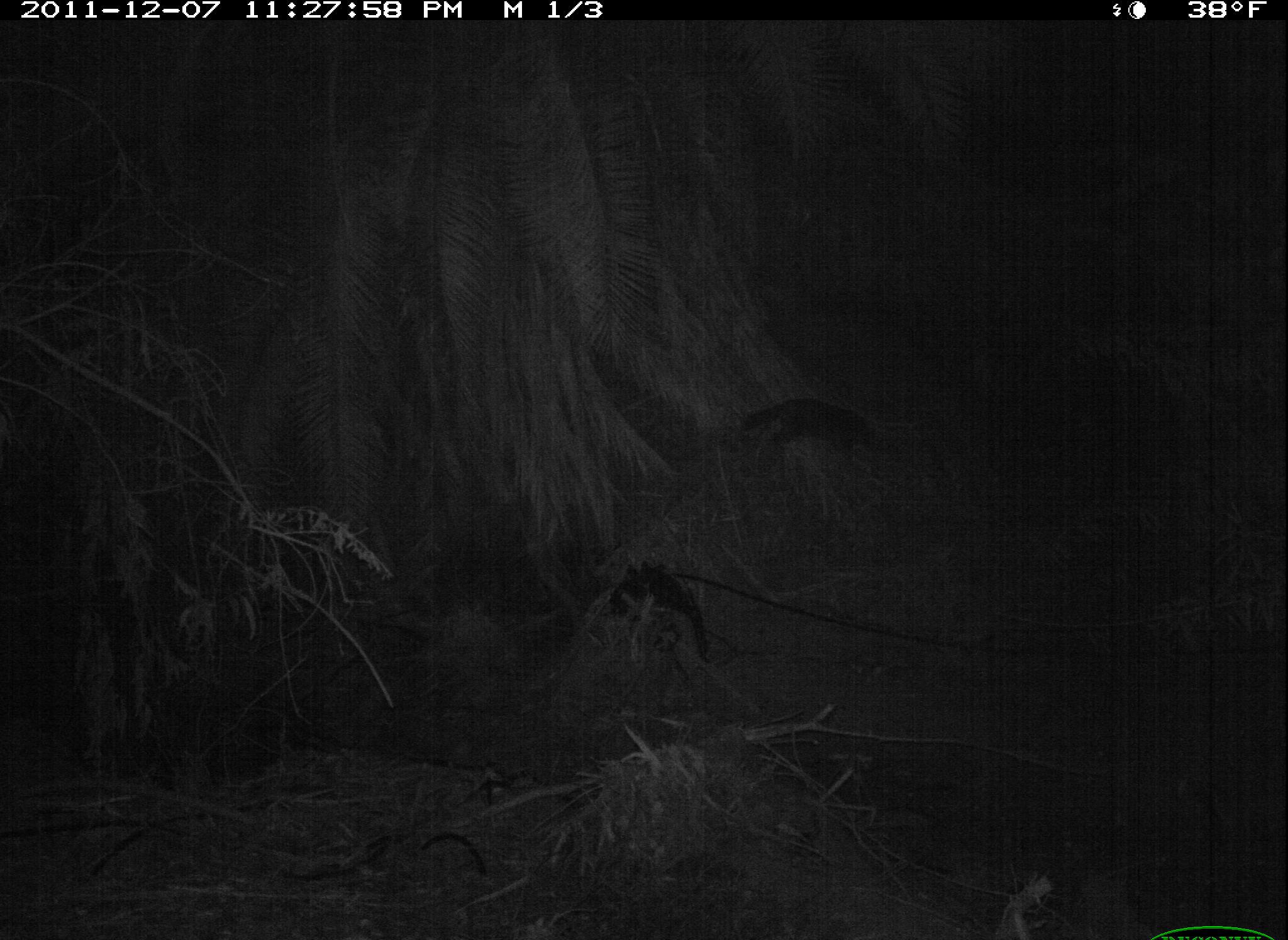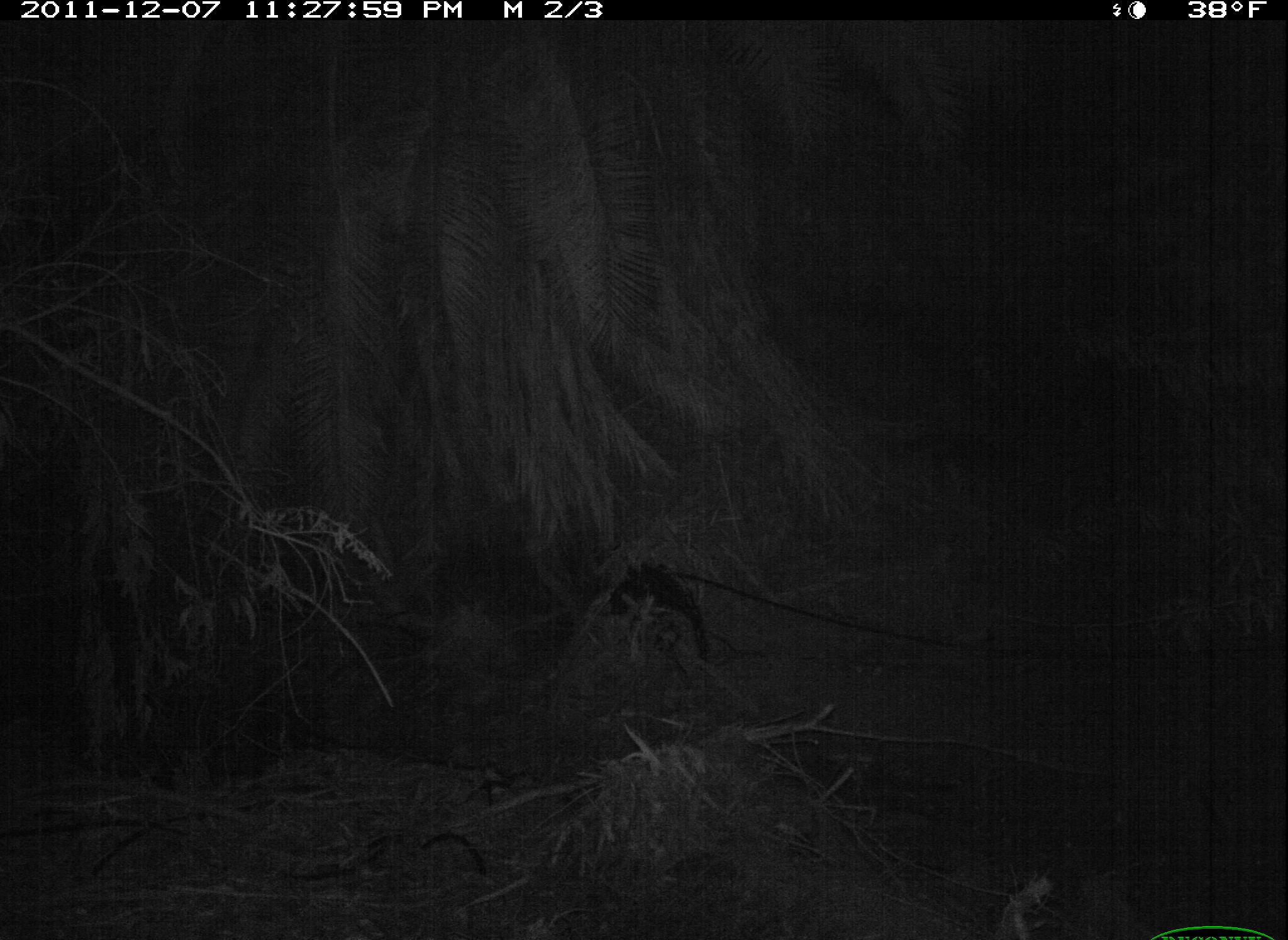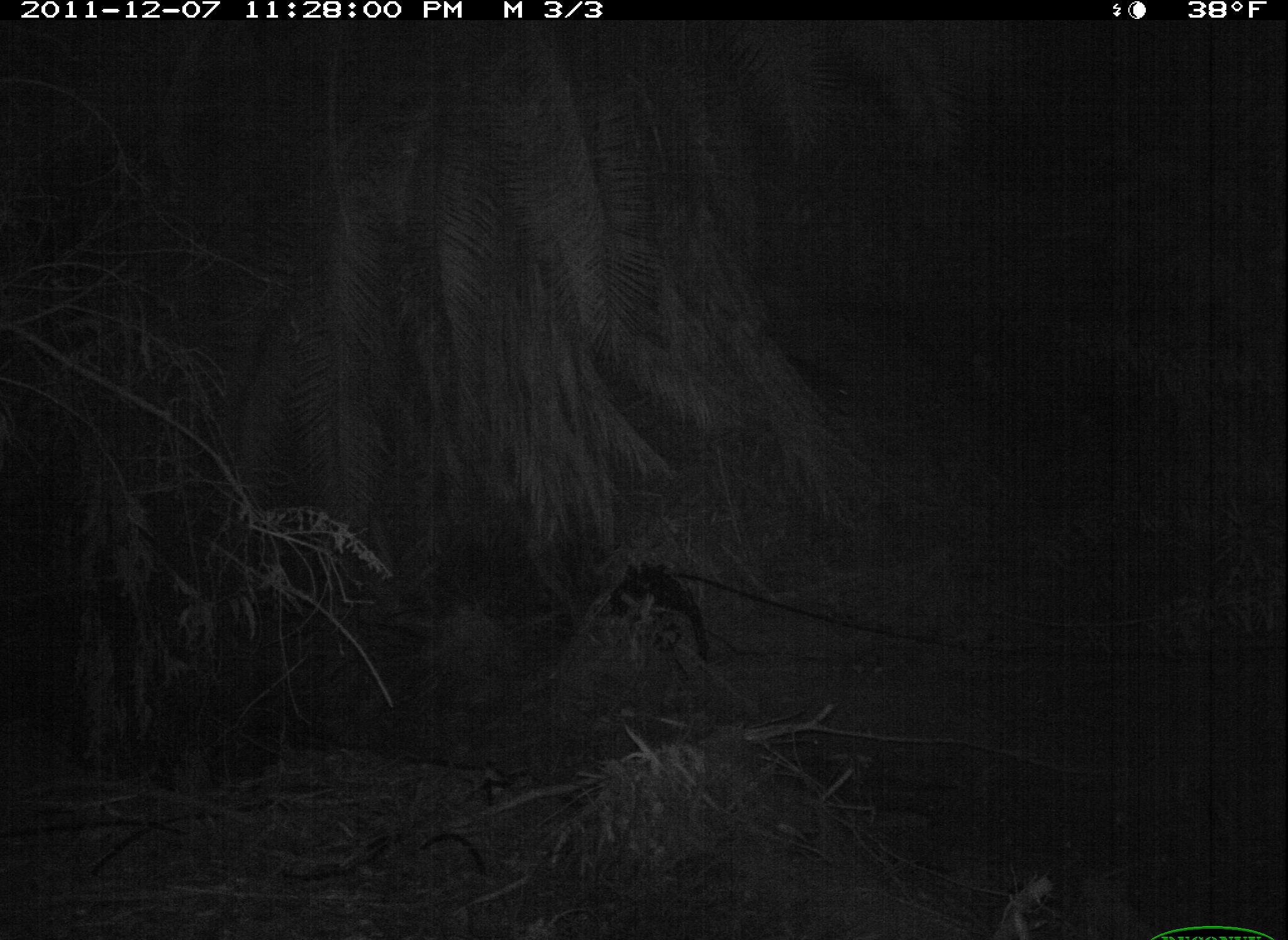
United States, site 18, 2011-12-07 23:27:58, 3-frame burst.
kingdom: Animalia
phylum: Chordata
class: Mammalia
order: Carnivora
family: Procyonidae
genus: Procyon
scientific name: Procyon lotor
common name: raccoon